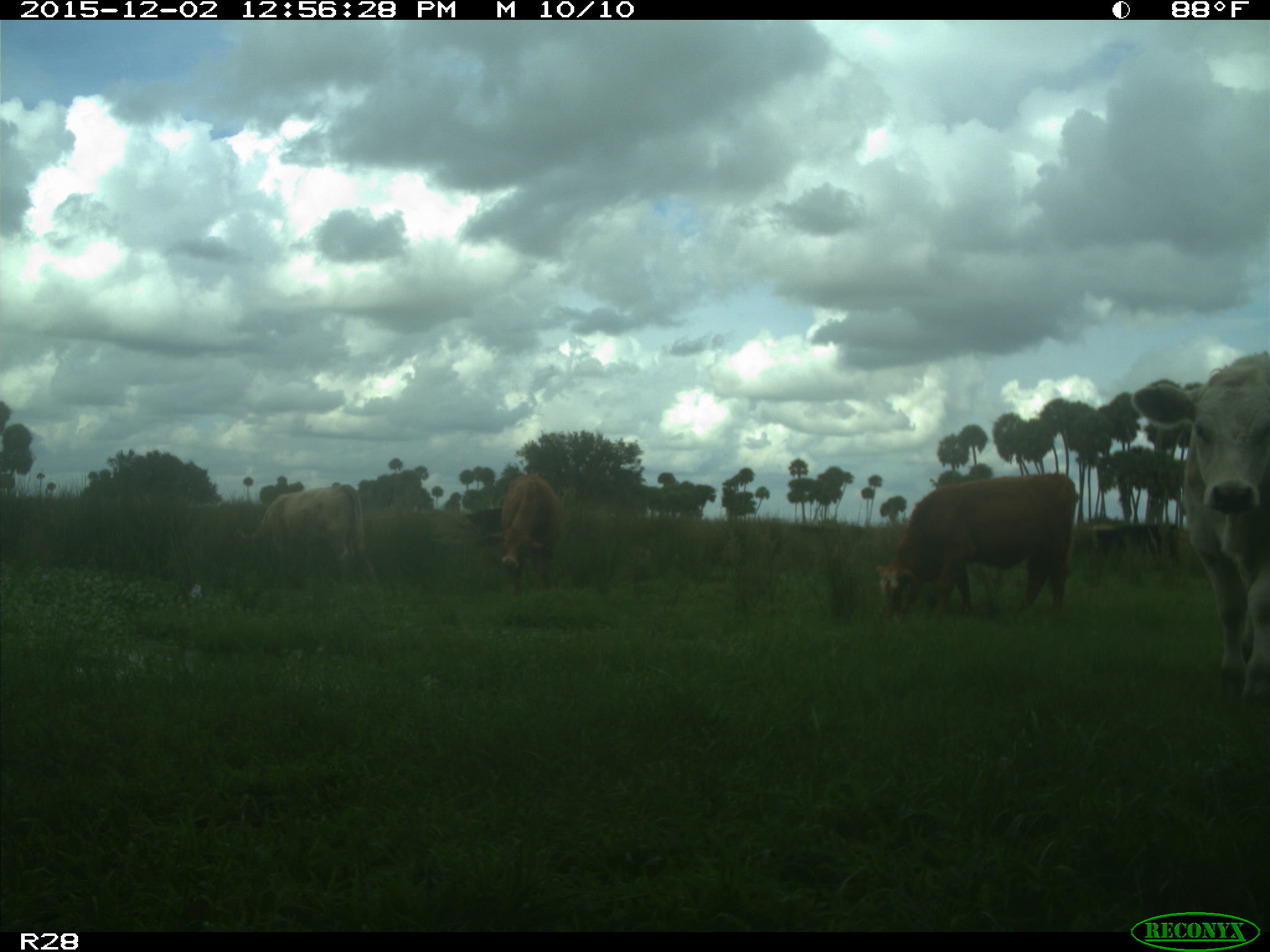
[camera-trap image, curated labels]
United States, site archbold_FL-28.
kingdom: Animalia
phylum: Chordata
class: Mammalia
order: Artiodactyla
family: Bovidae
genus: Bos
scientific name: Bos taurus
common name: domestic cow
Bos taurus (domestic cow).